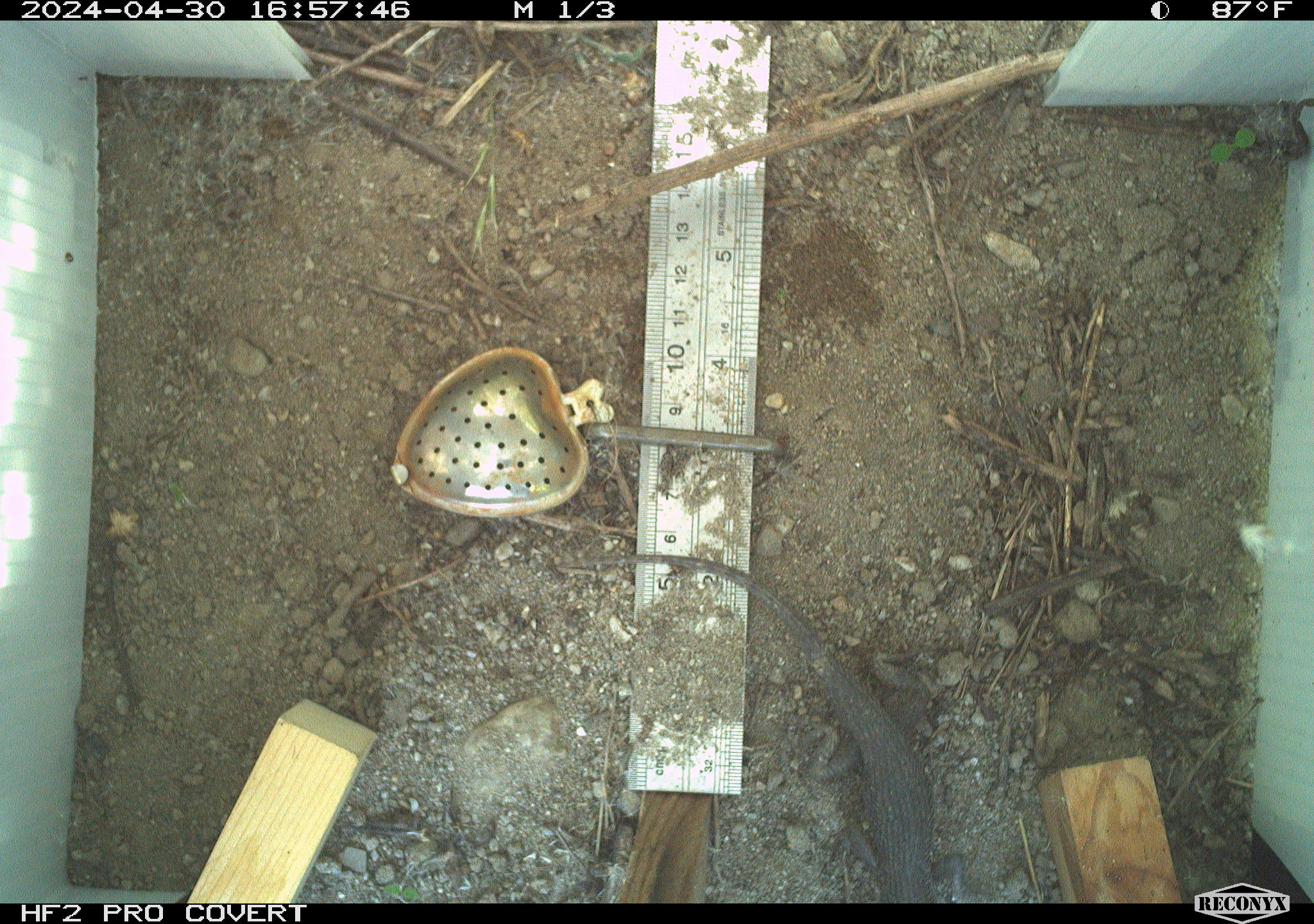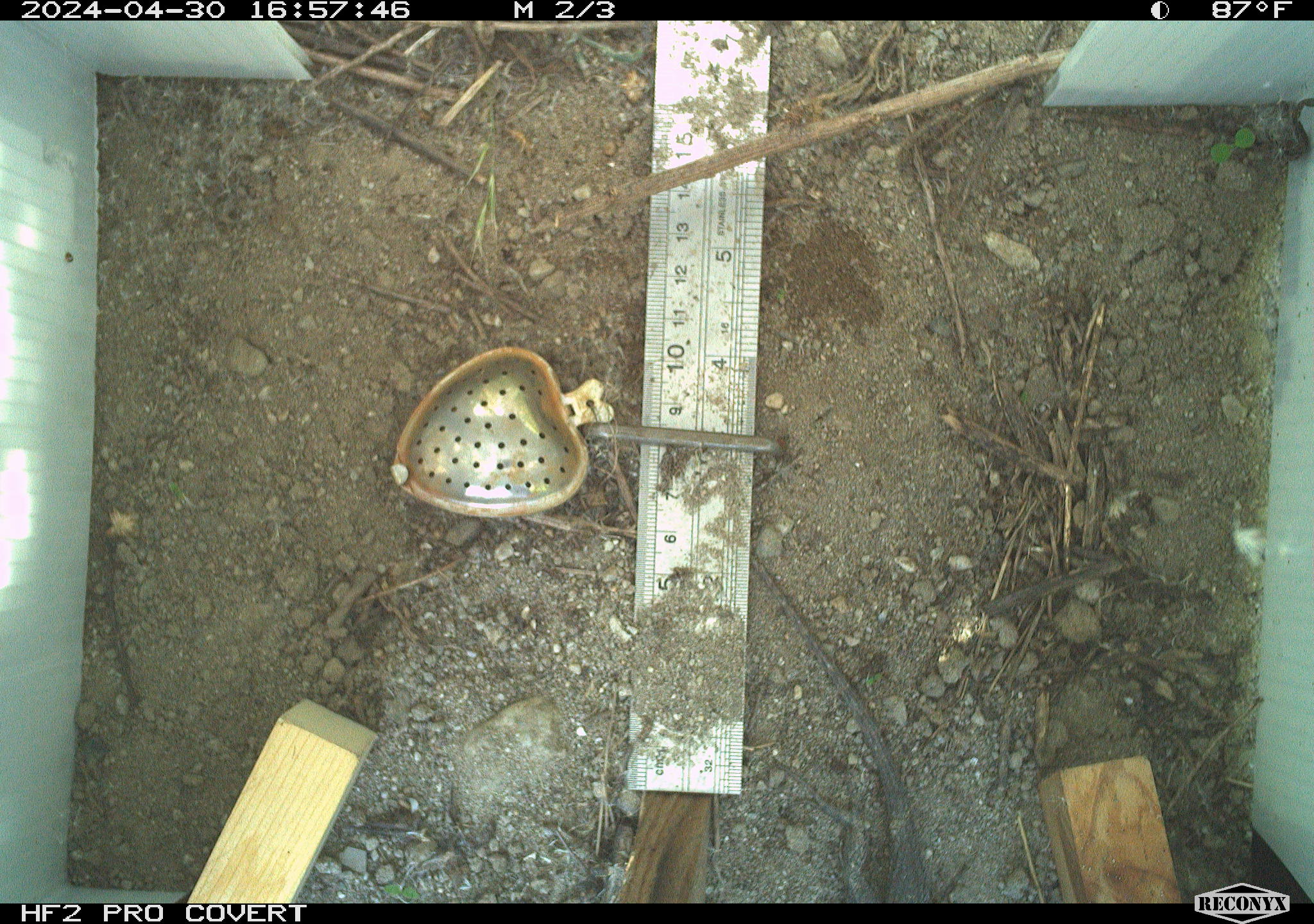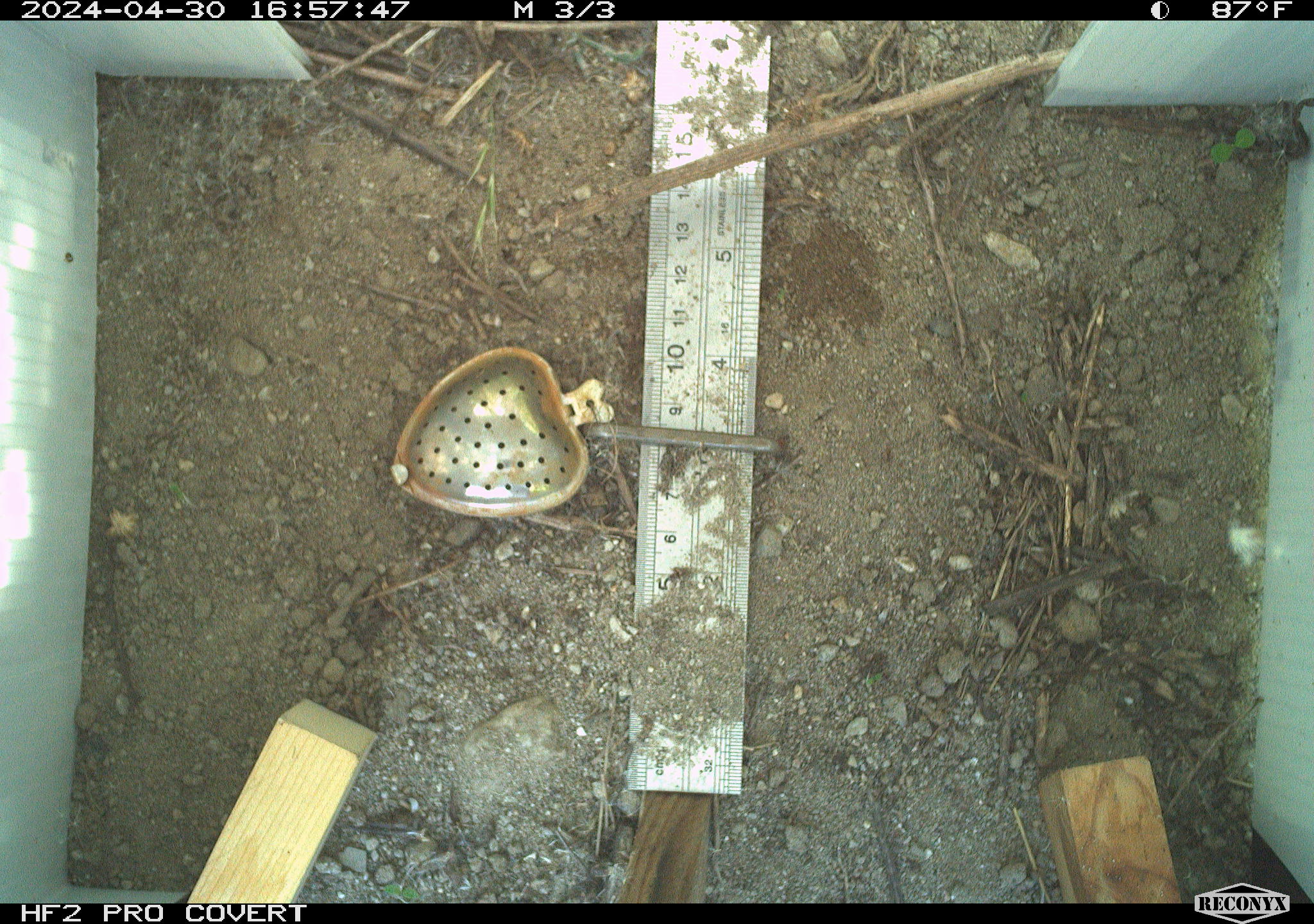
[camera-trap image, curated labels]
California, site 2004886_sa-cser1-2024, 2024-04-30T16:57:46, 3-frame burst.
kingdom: Animalia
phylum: Chordata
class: Reptilia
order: Squamata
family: Phrynosomatidae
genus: Sceloporus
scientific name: Sceloporus occidentalis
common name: western fence lizard